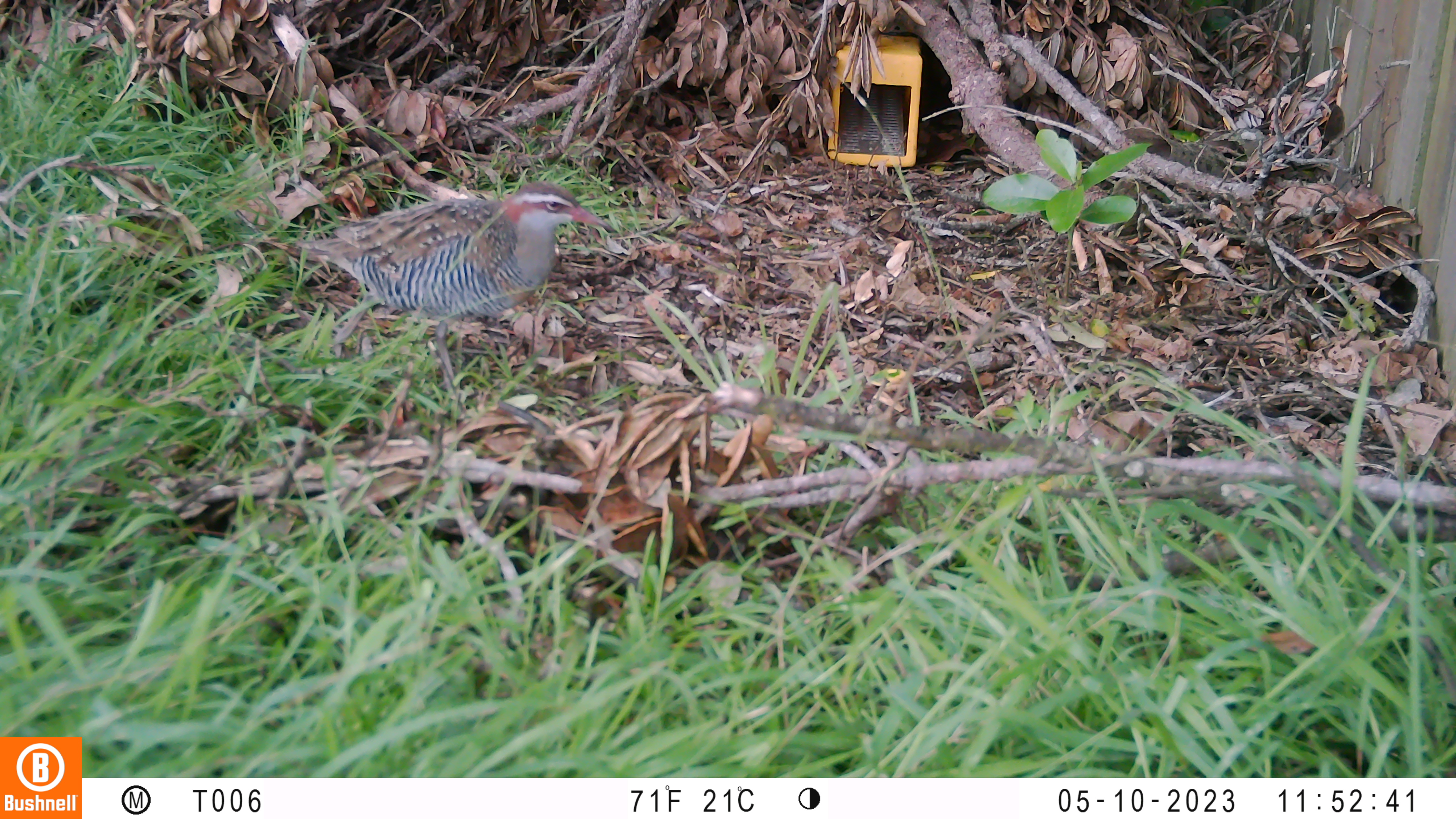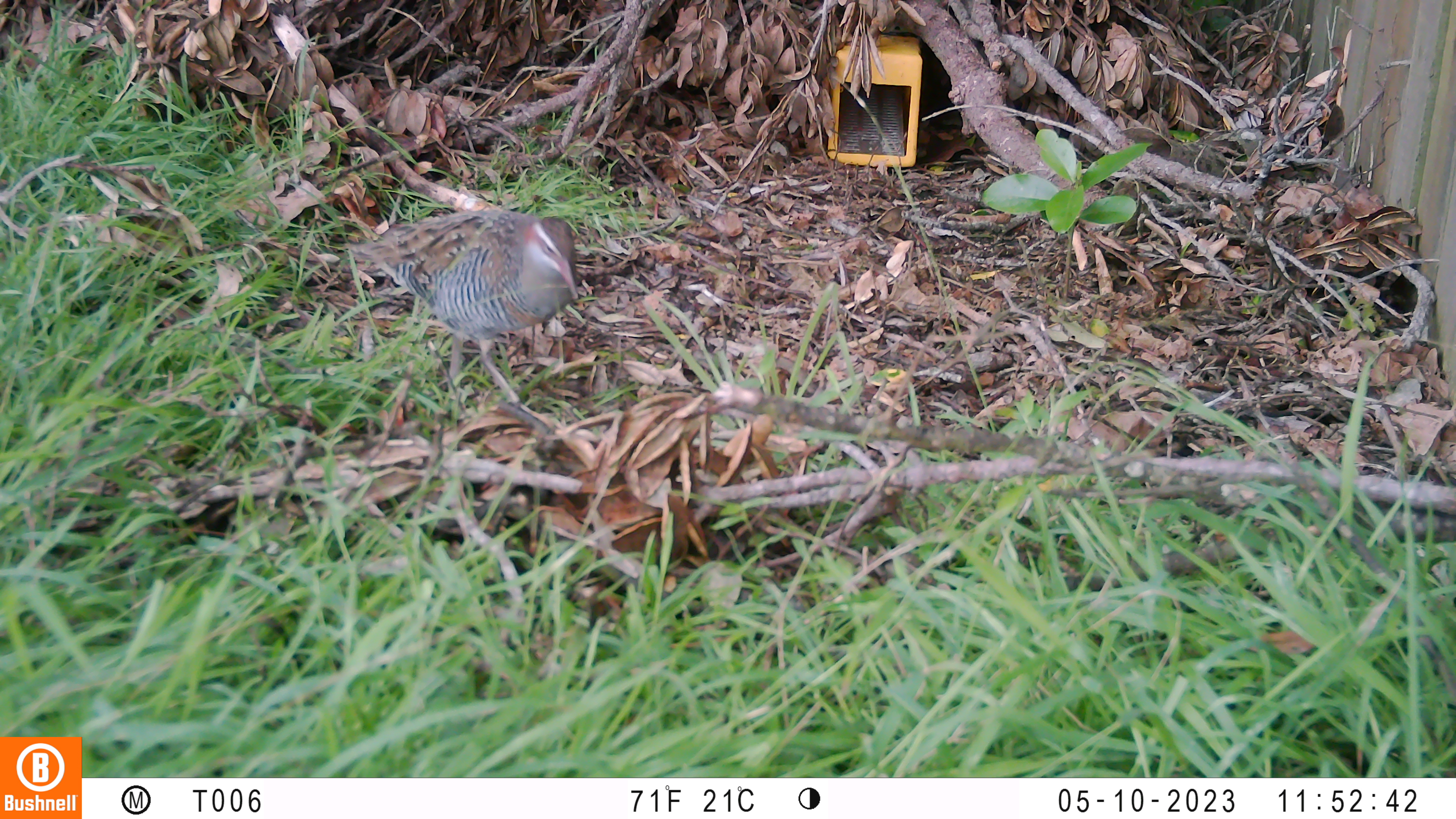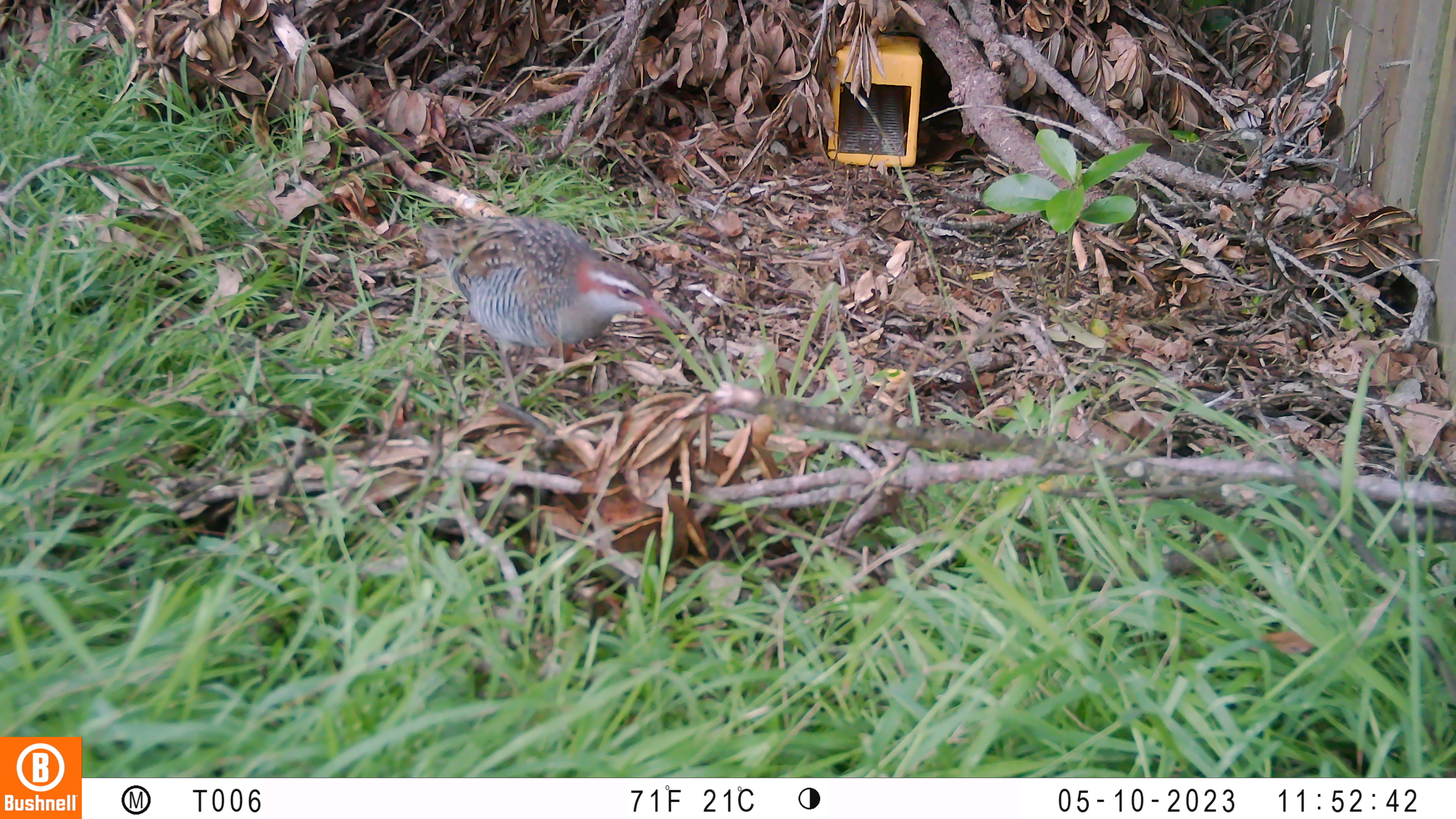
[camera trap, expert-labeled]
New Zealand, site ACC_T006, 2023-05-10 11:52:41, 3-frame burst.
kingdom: Animalia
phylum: Chordata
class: Aves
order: Gruiformes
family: Rallidae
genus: Gallirallus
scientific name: Gallirallus philippensis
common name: buff-banded rail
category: banded rail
Banded rail (buff-banded rail) (Gallirallus philippensis).